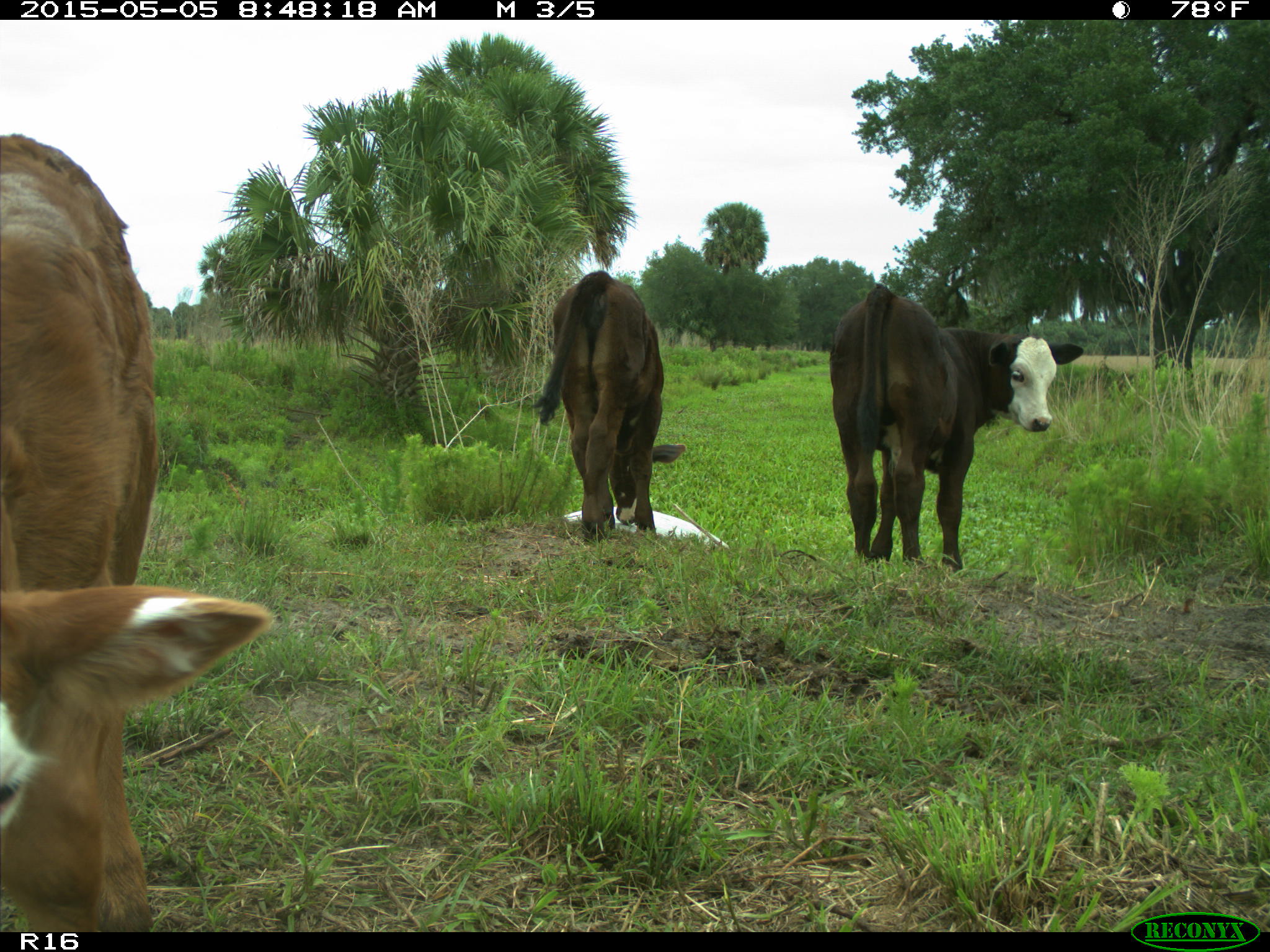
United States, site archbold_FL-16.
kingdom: Animalia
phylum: Chordata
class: Mammalia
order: Artiodactyla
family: Bovidae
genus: Bos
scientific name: Bos taurus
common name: domestic cow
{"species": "Bos taurus (domestic cow)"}